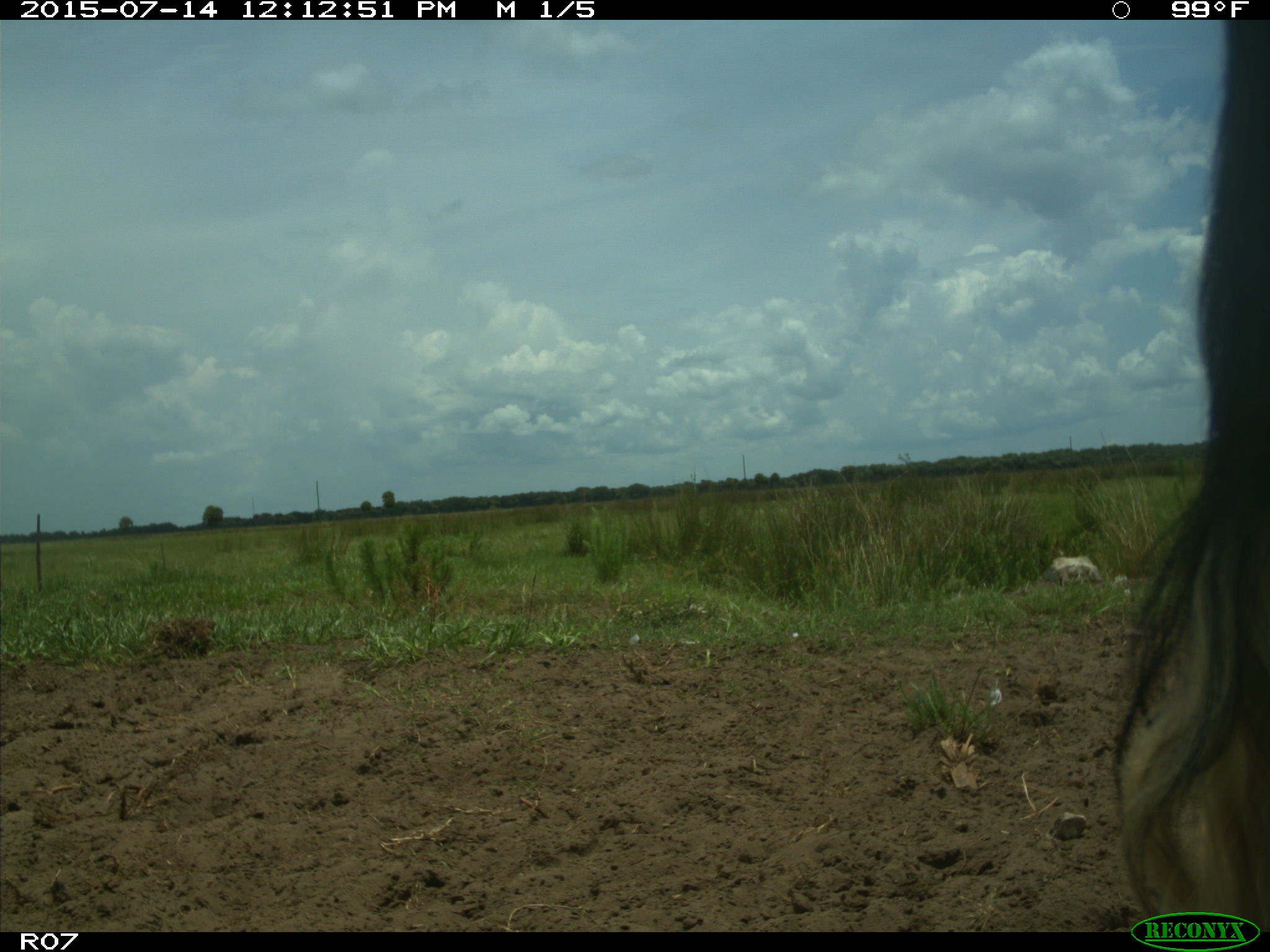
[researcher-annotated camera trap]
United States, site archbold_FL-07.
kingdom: Animalia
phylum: Chordata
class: Mammalia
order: Artiodactyla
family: Bovidae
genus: Bos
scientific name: Bos taurus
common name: domestic cow